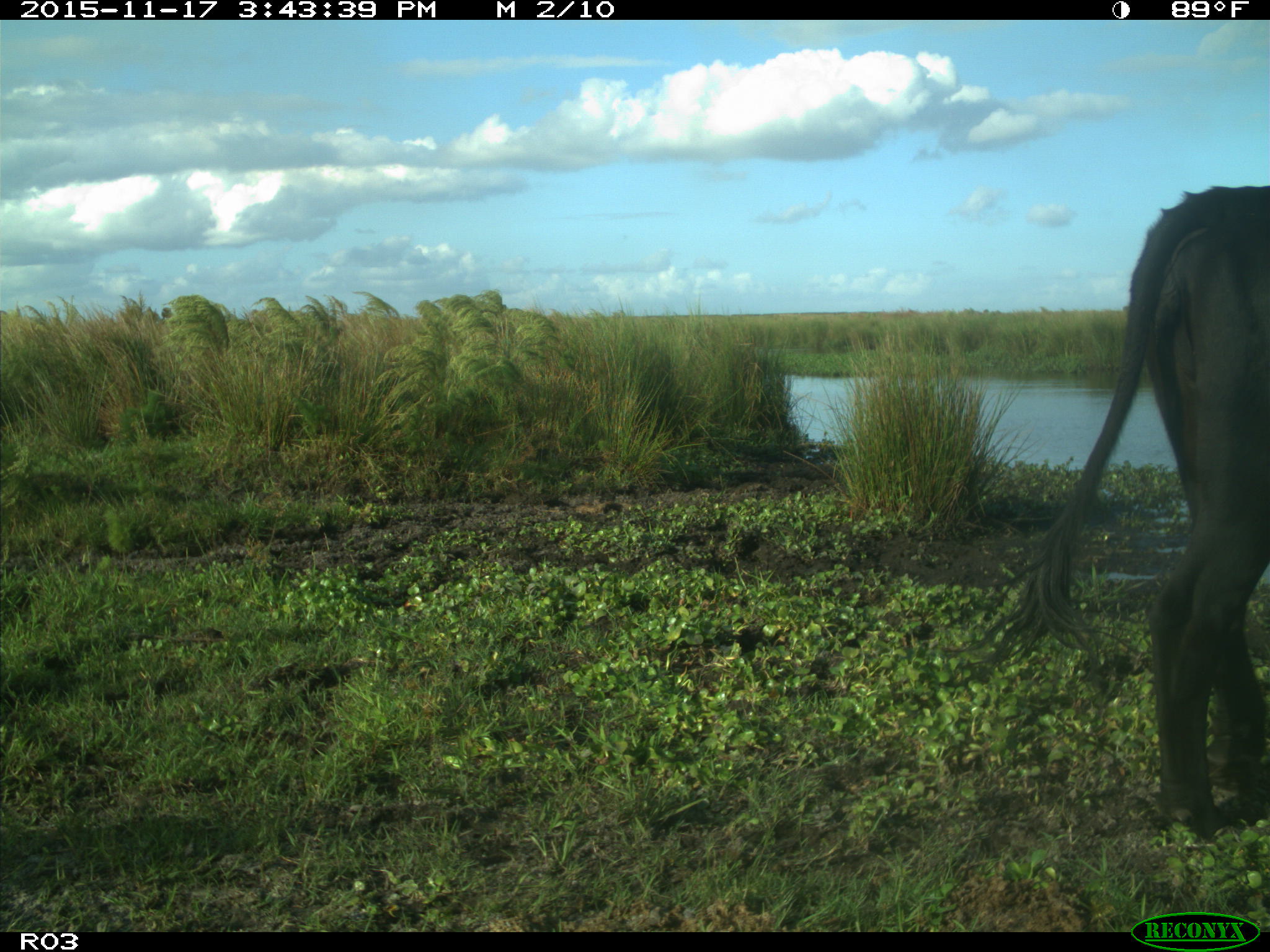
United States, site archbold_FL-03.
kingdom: Animalia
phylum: Chordata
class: Mammalia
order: Artiodactyla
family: Bovidae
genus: Bos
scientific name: Bos taurus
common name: domestic cow